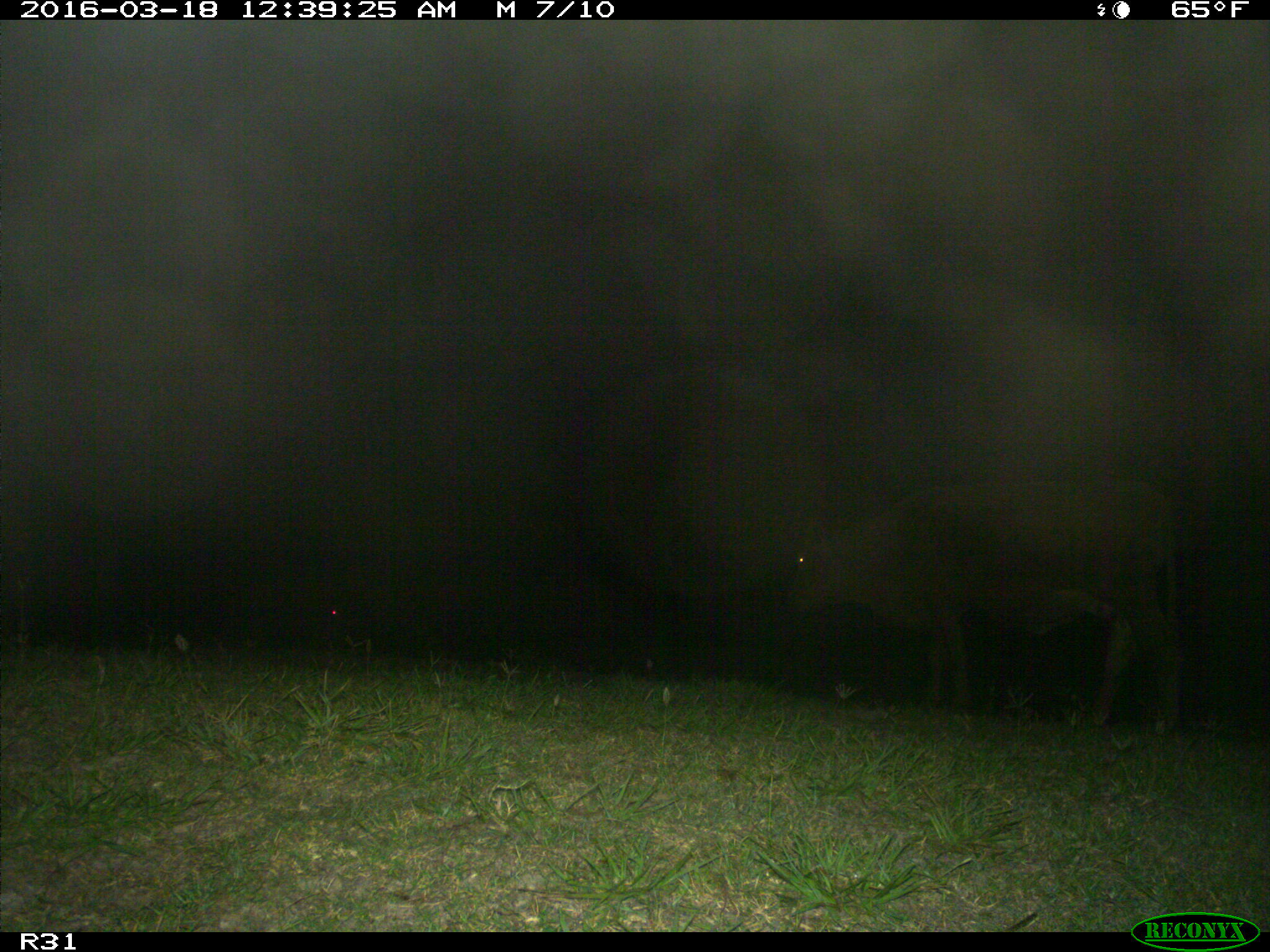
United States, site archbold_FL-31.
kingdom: Animalia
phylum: Chordata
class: Mammalia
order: Artiodactyla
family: Bovidae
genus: Bos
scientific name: Bos taurus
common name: domestic cow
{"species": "Bos taurus (domestic cow)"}